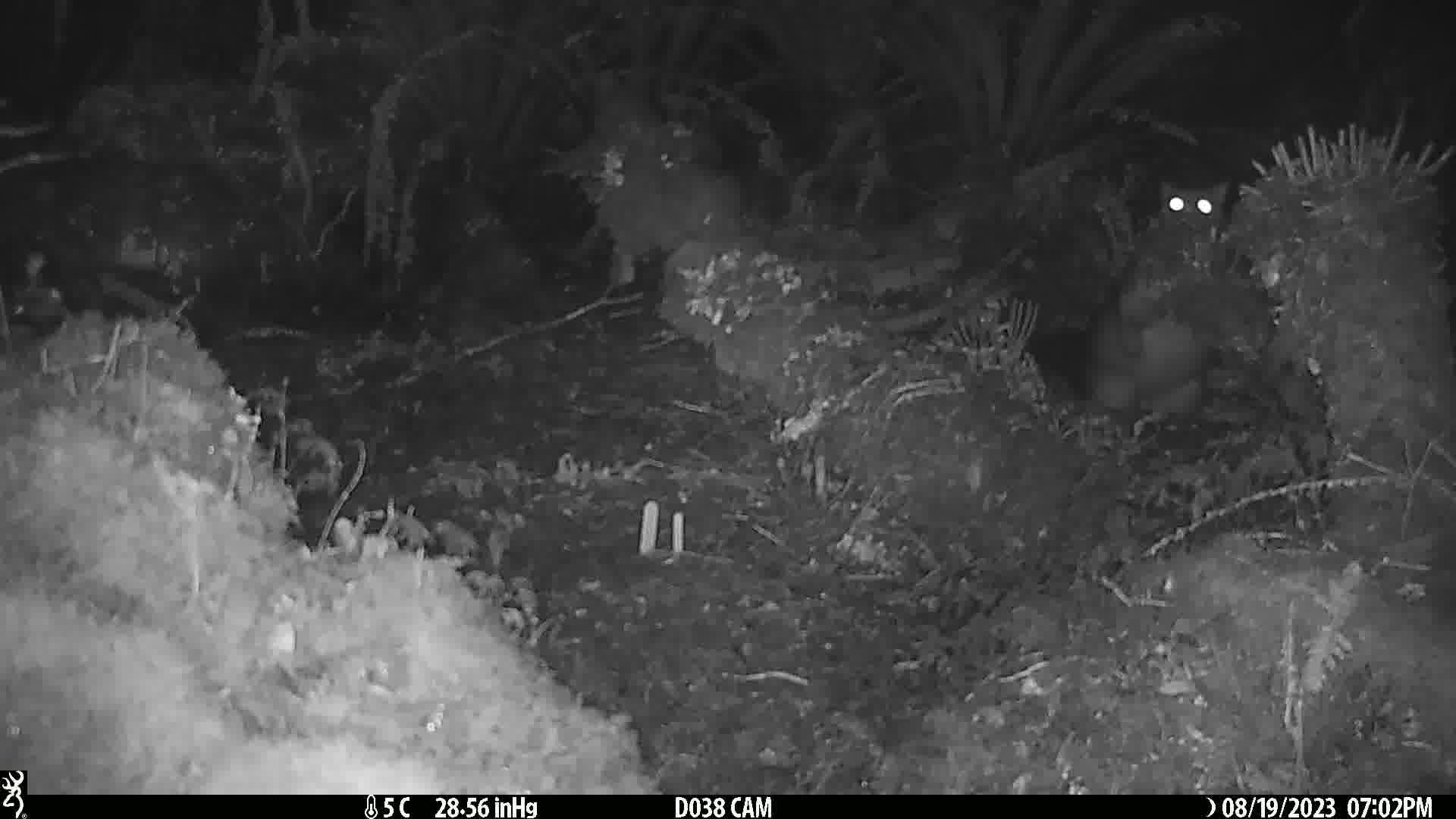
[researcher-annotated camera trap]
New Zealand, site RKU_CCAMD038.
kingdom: Animalia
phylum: Chordata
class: Mammalia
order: Diprotodontia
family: Phalangeridae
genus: Trichosurus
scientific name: Trichosurus vulpecula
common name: common brushtail possum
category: possum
Possum (common brushtail possum) (Trichosurus vulpecula).